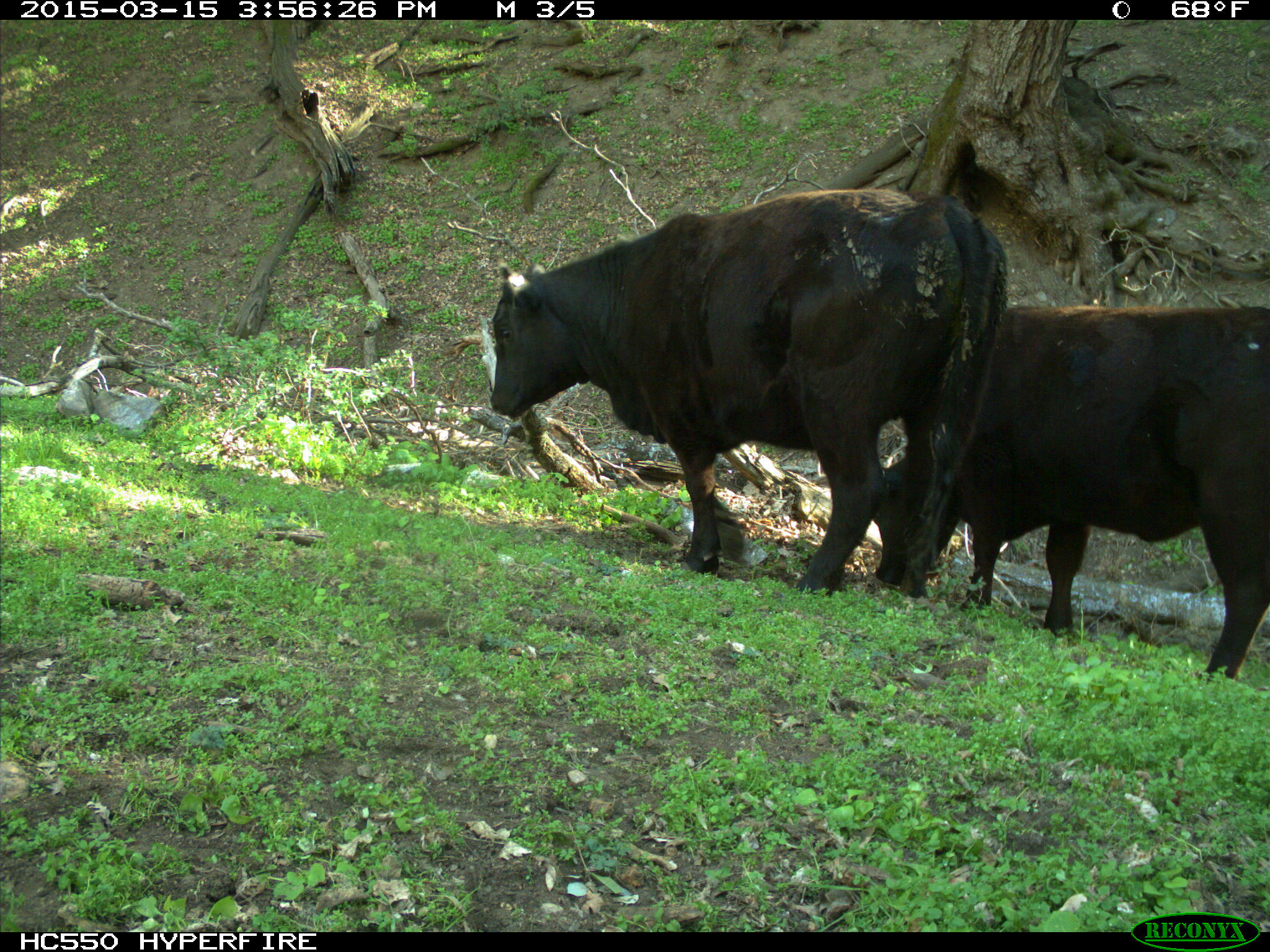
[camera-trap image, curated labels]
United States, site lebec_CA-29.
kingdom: Animalia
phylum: Chordata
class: Mammalia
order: Artiodactyla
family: Bovidae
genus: Bos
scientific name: Bos taurus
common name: domestic cow